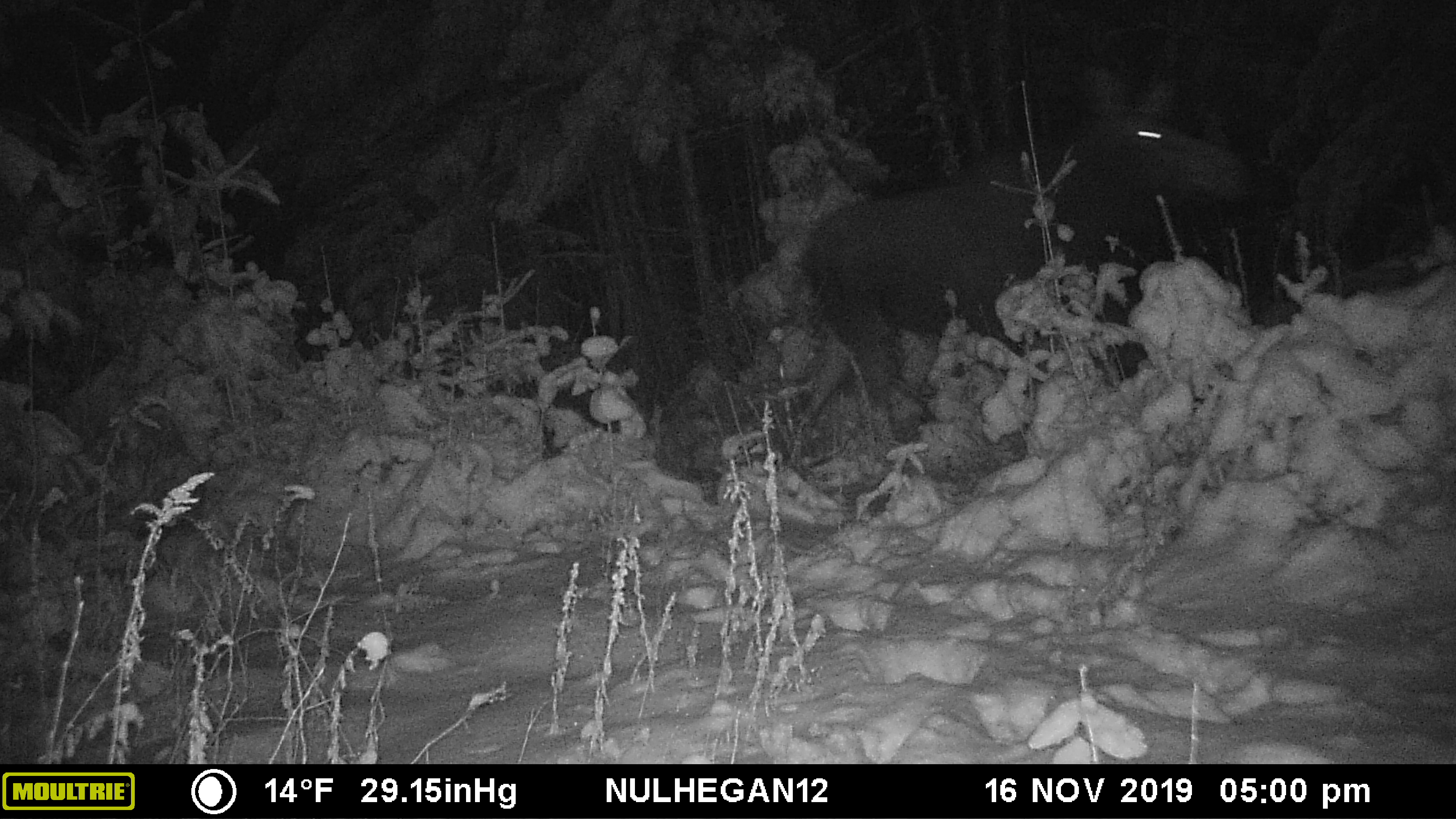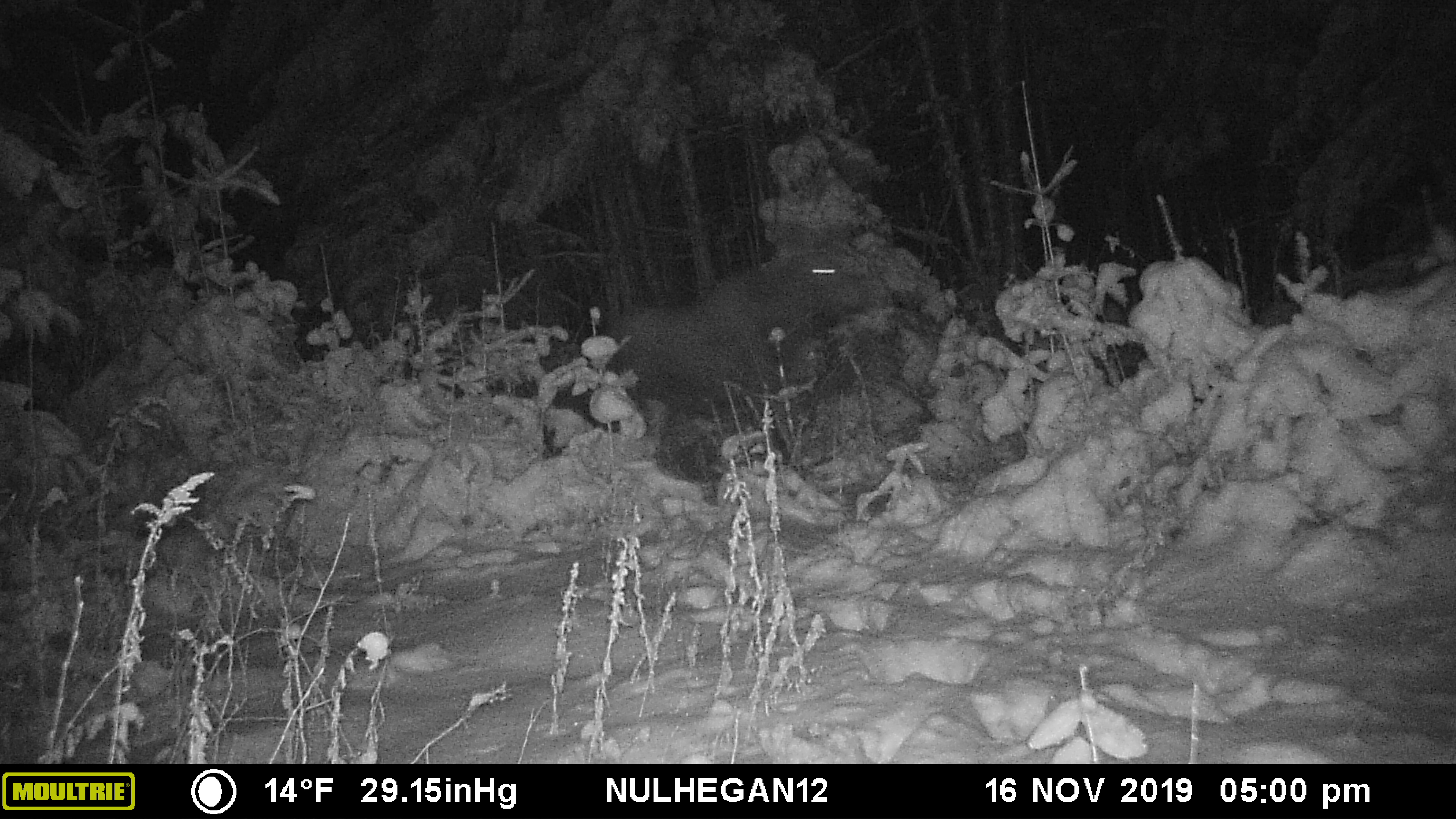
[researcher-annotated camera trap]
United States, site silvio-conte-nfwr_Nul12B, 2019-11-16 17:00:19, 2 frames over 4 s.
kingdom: Animalia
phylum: Chordata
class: Mammalia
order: Artiodactyla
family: Cervidae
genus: Alces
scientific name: Alces alces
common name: moose